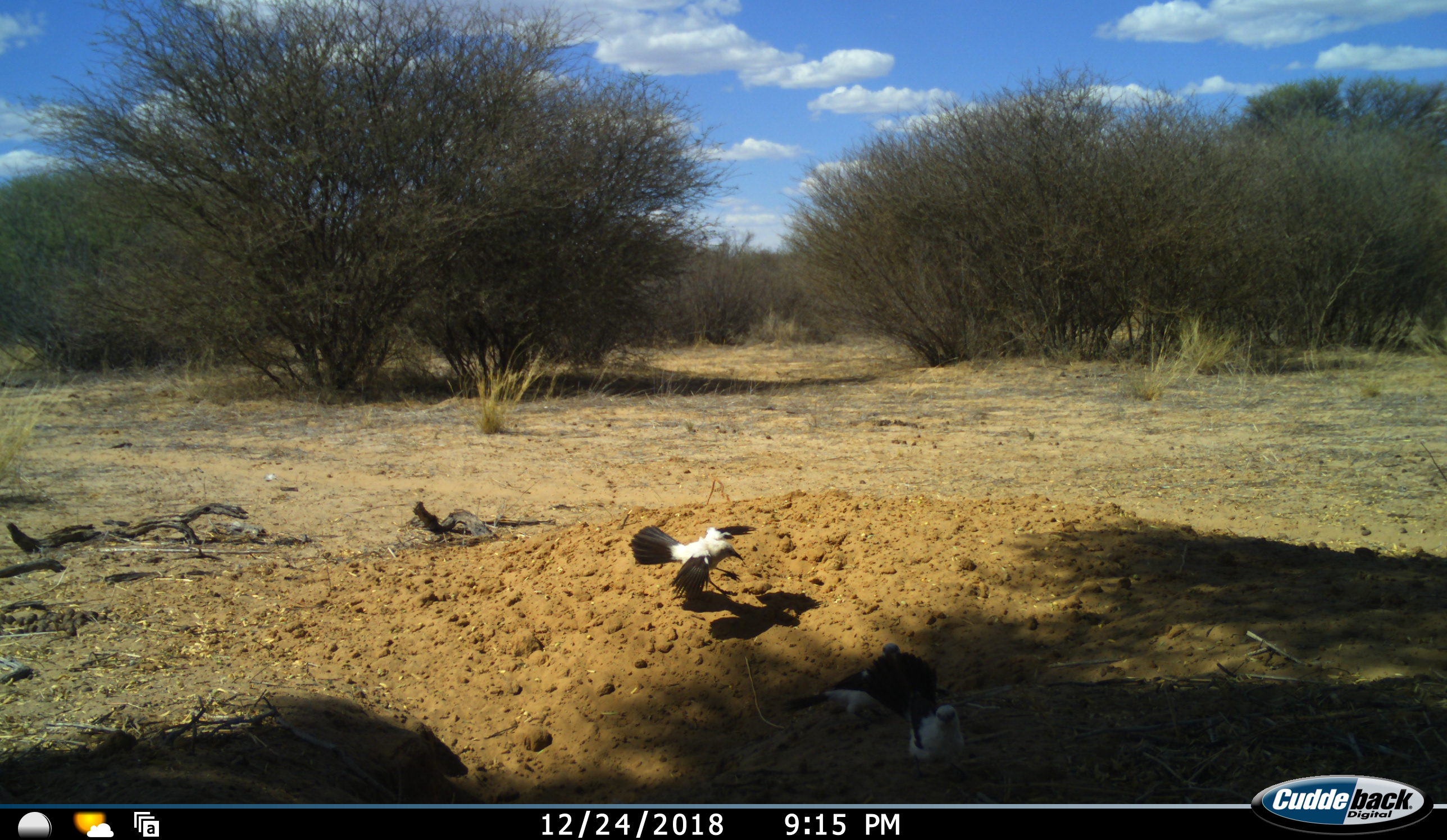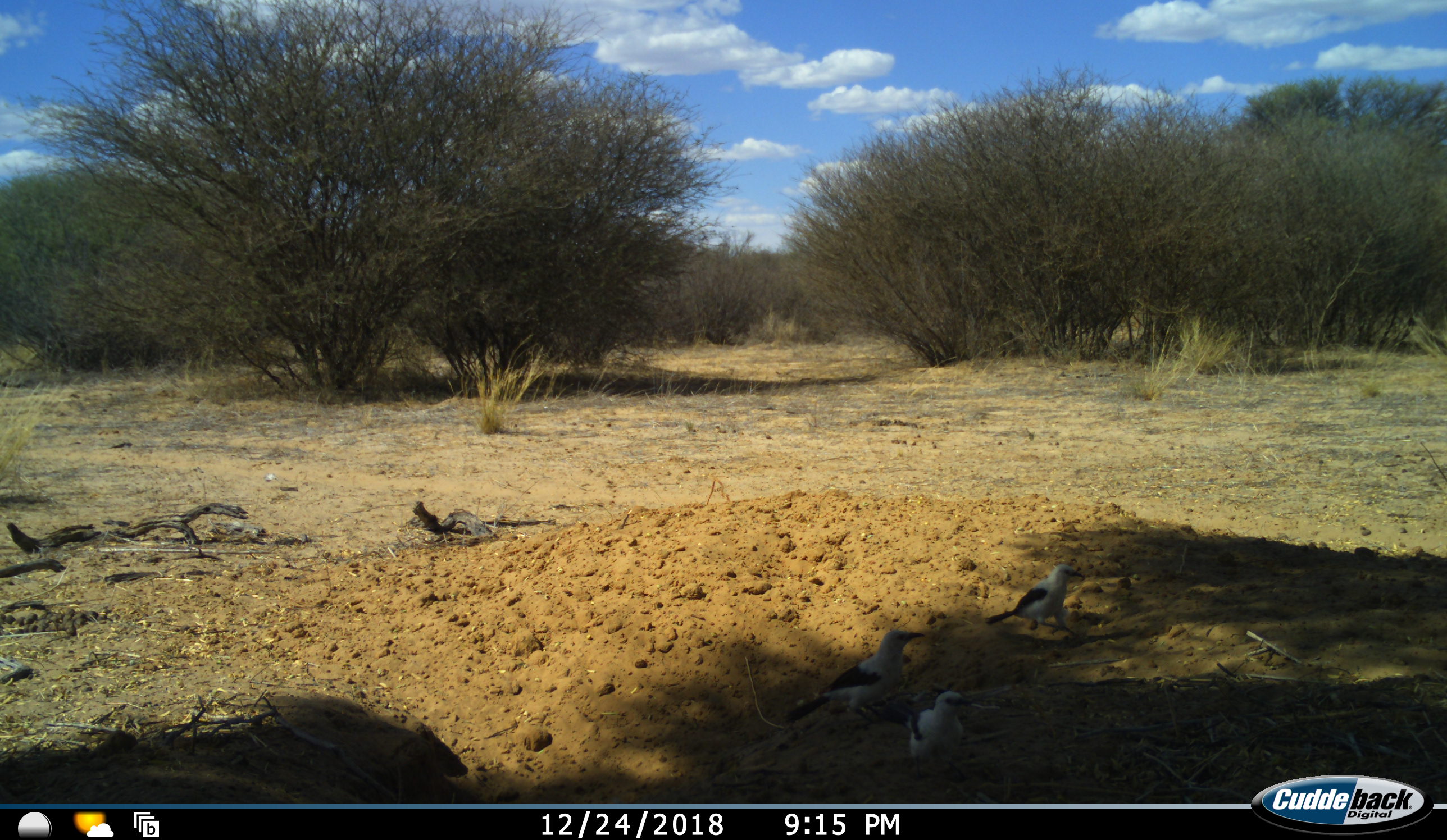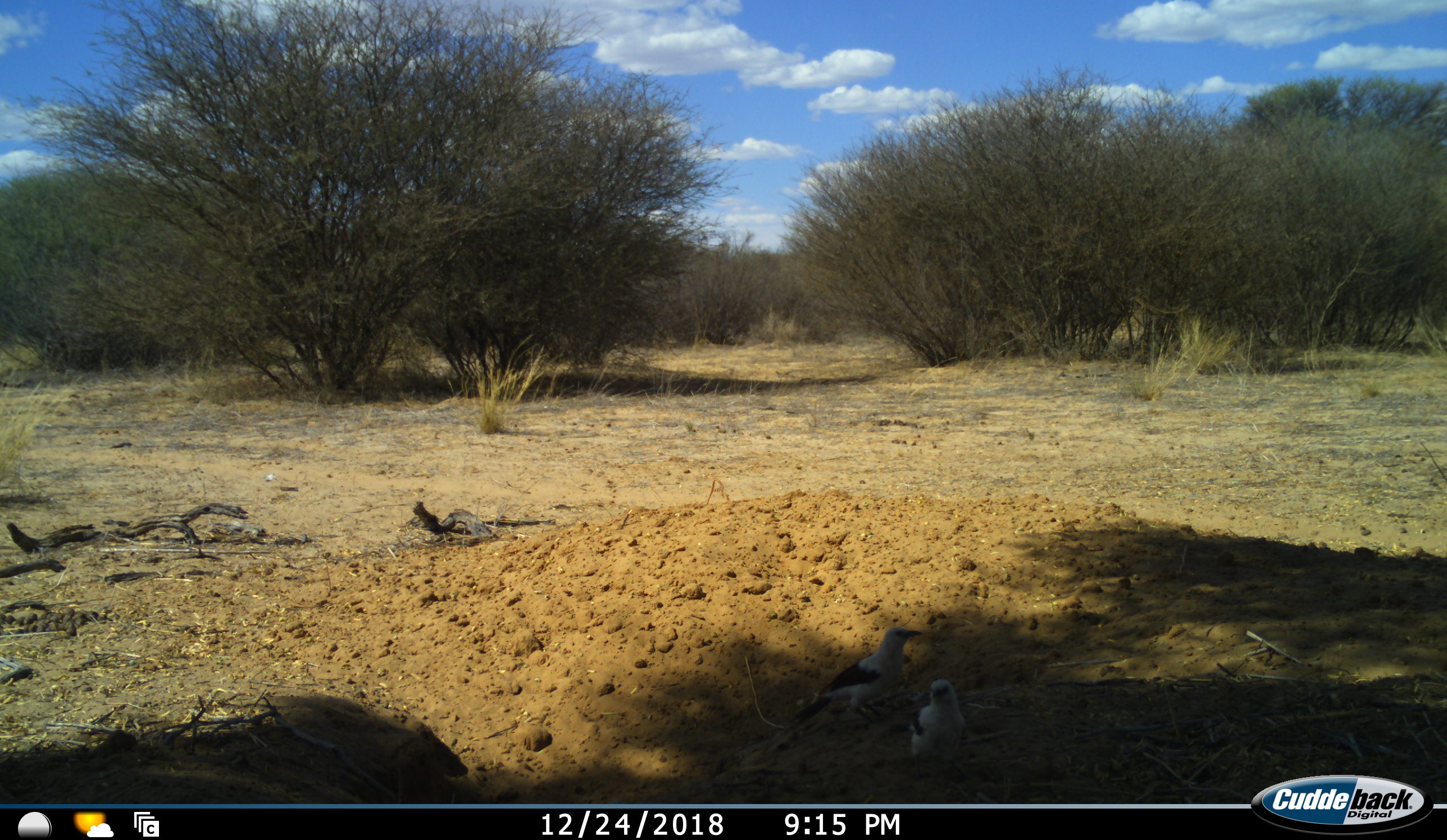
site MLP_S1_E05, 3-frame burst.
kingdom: Animalia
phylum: Chordata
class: Aves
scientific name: Aves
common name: bird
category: birdother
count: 3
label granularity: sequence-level